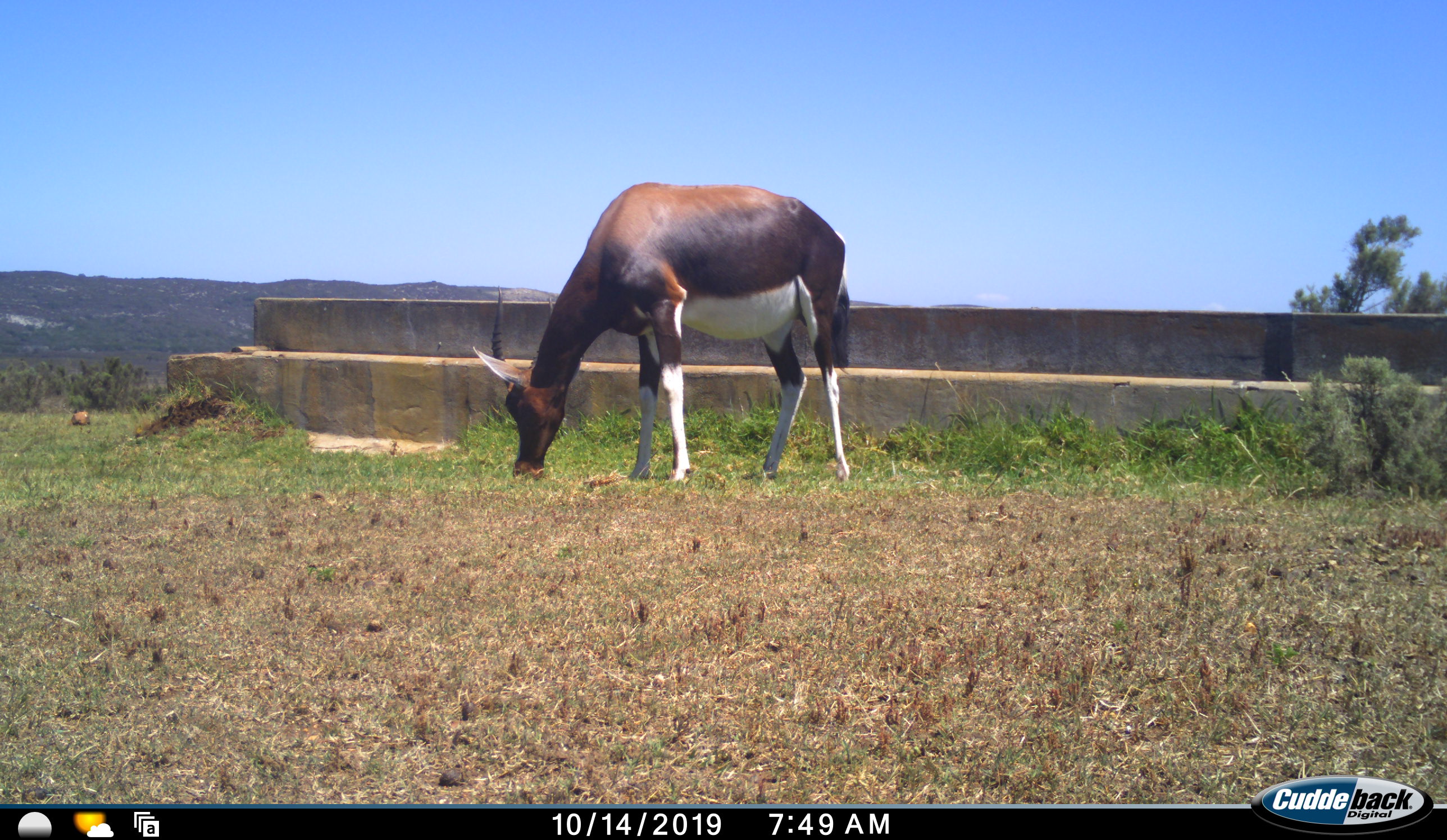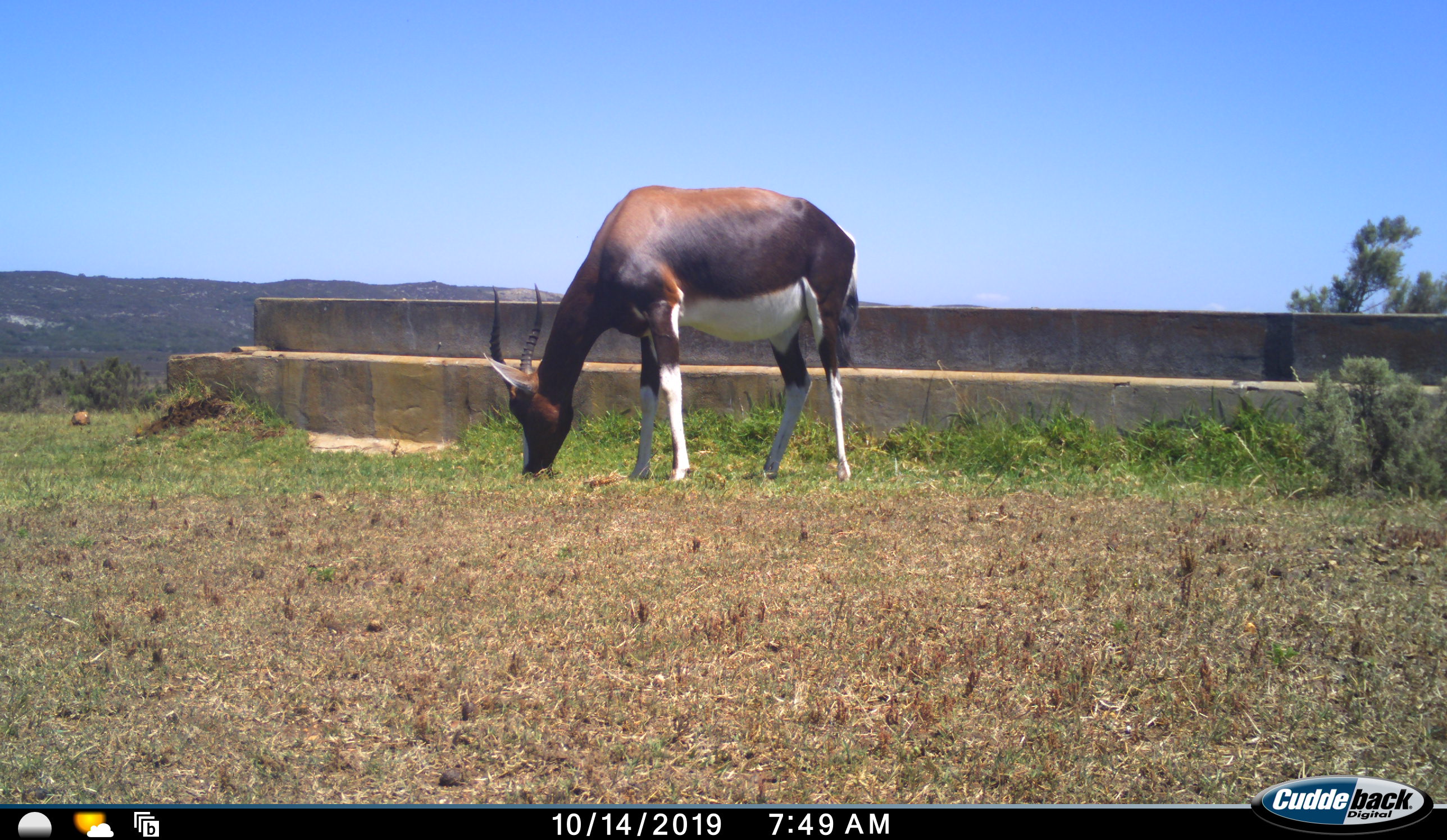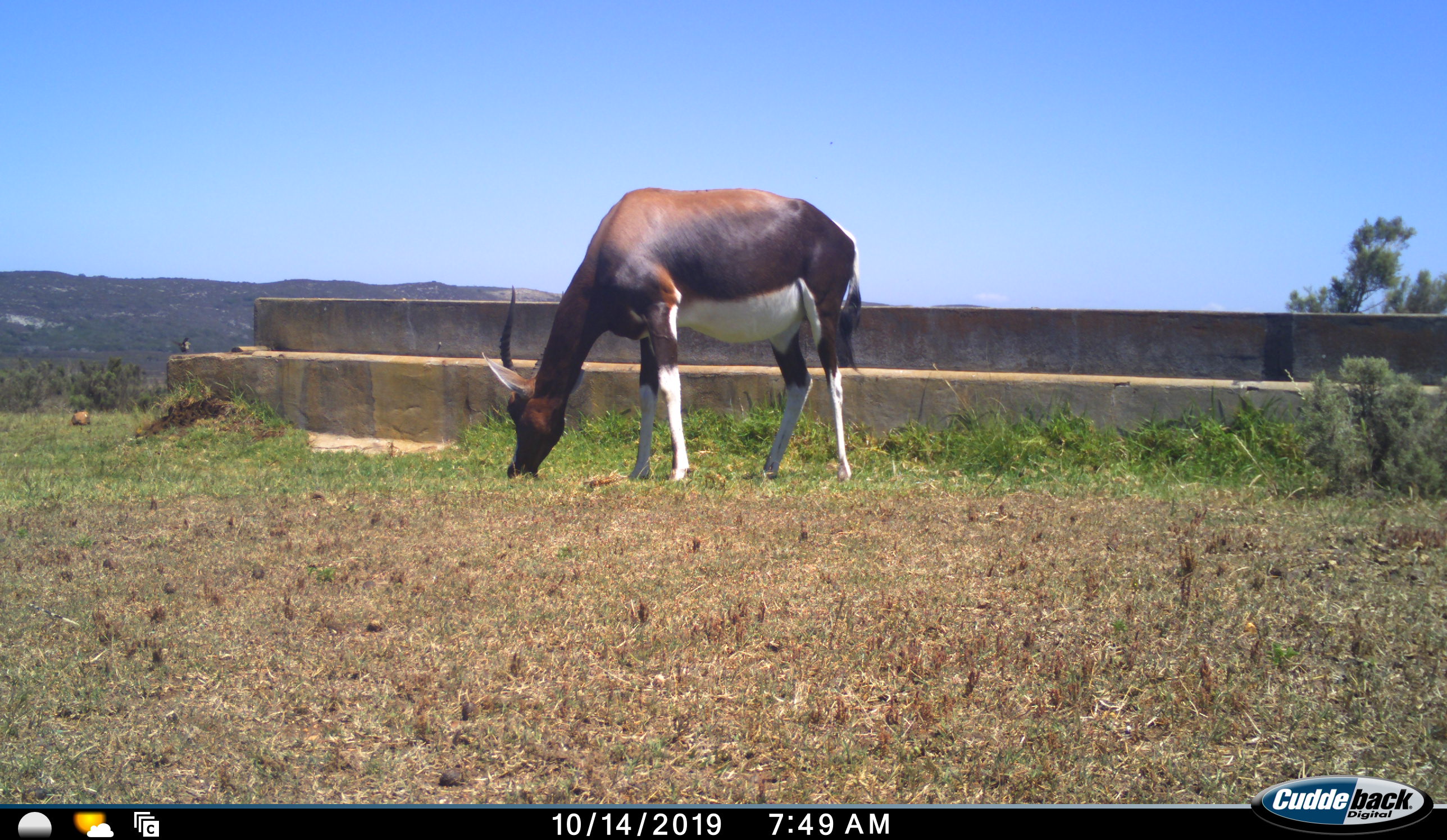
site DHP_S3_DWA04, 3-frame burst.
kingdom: Animalia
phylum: Chordata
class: Mammalia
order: Artiodactyla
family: Bovidae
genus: Damaliscus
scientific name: Damaliscus pygargus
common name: bontebok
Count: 1.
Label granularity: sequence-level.